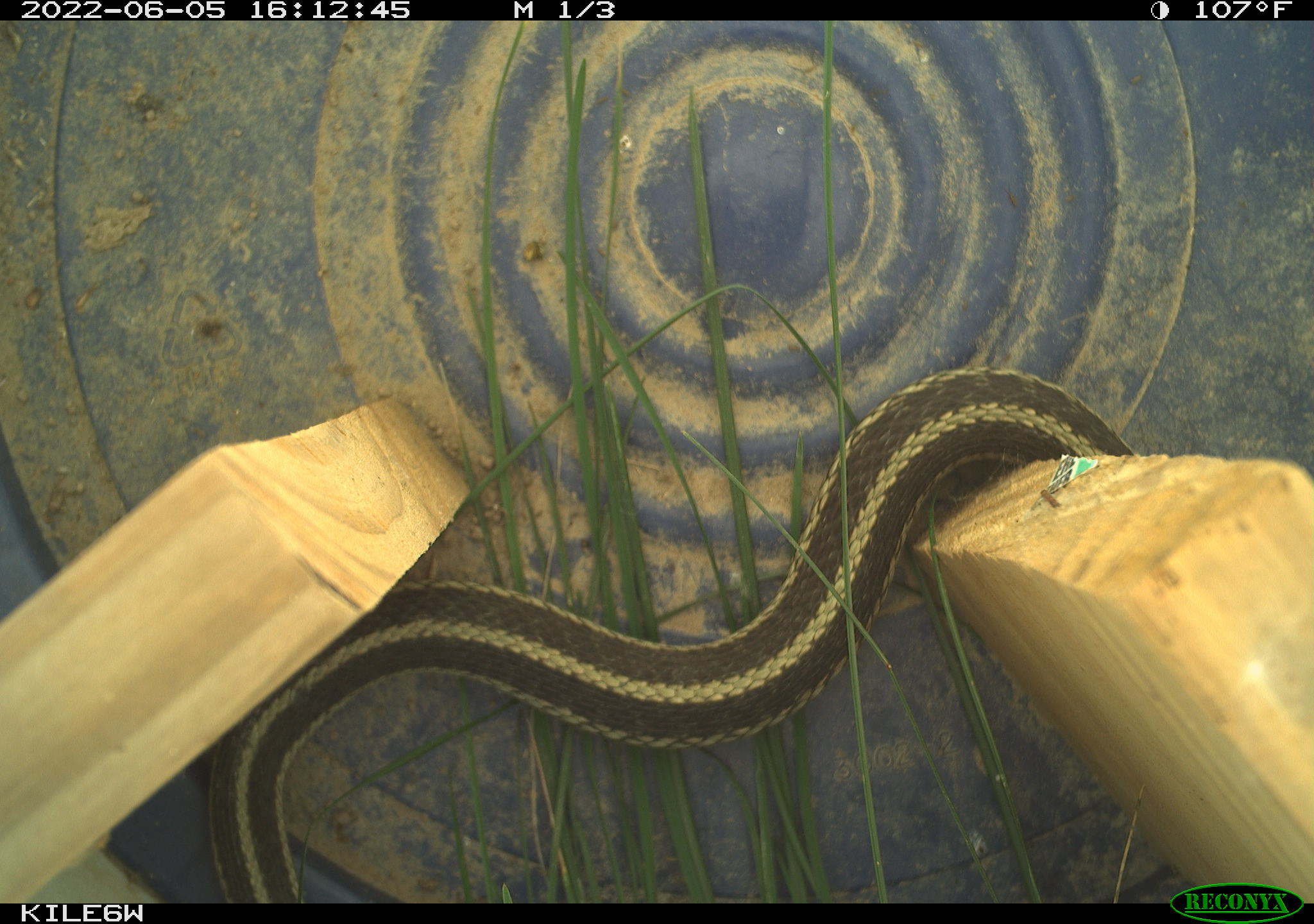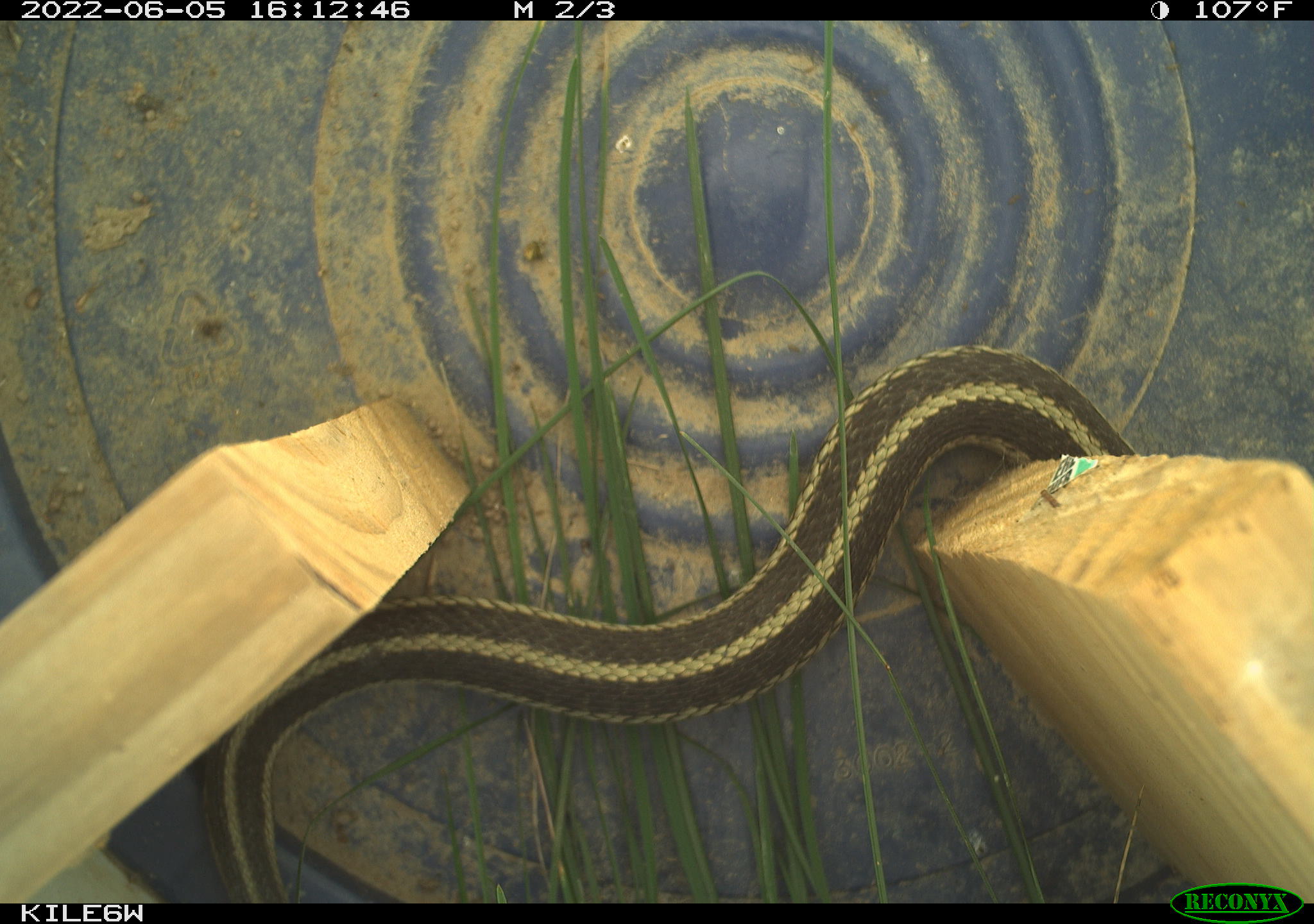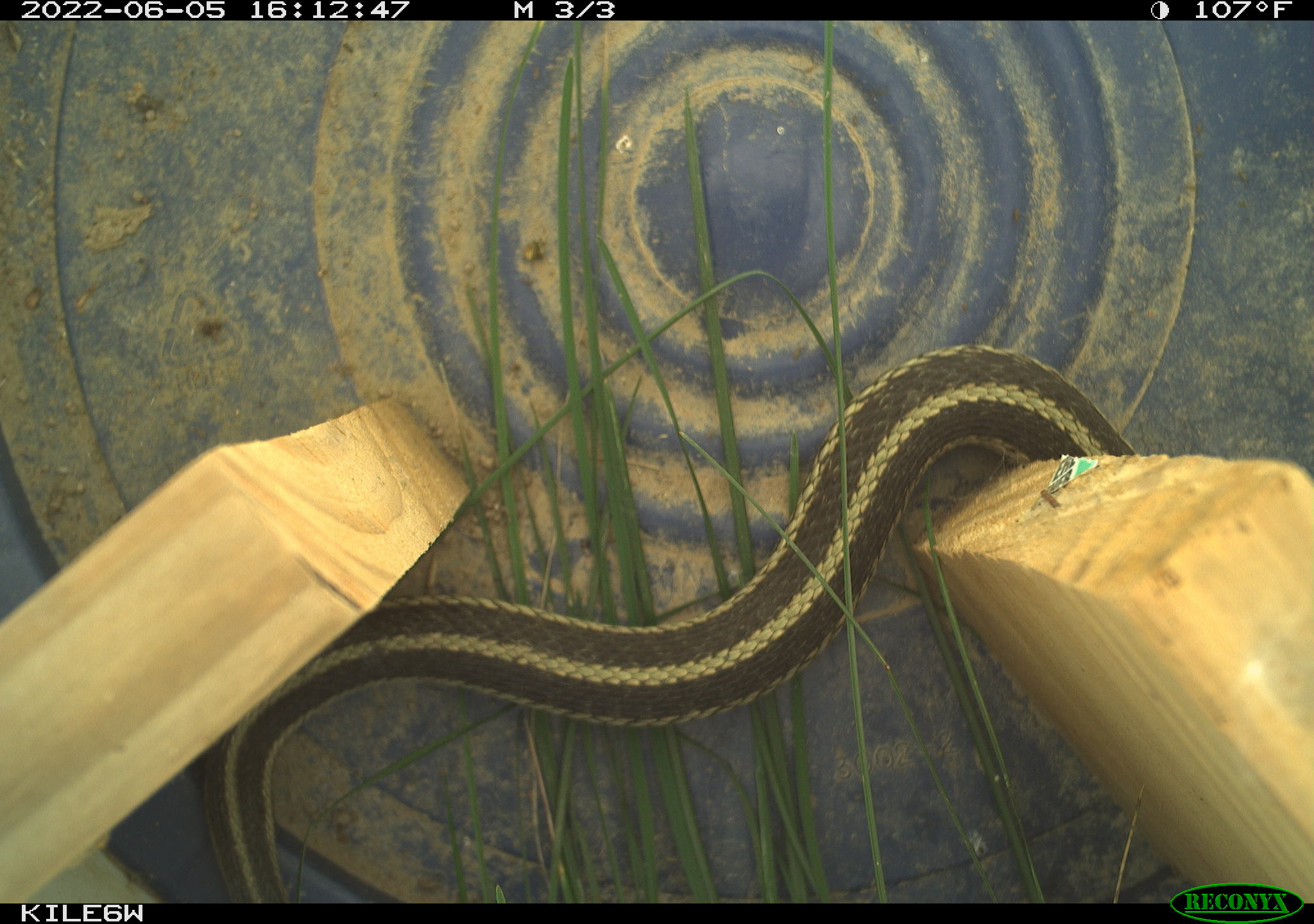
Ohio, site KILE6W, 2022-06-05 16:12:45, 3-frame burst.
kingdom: Animalia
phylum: Chordata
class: Reptilia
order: Squamata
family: Colubridae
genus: Thamnophis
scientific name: Thamnophis sirtalis sirtalis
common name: eastern gartersnake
Eastern gartersnake (Thamnophis sirtalis sirtalis).